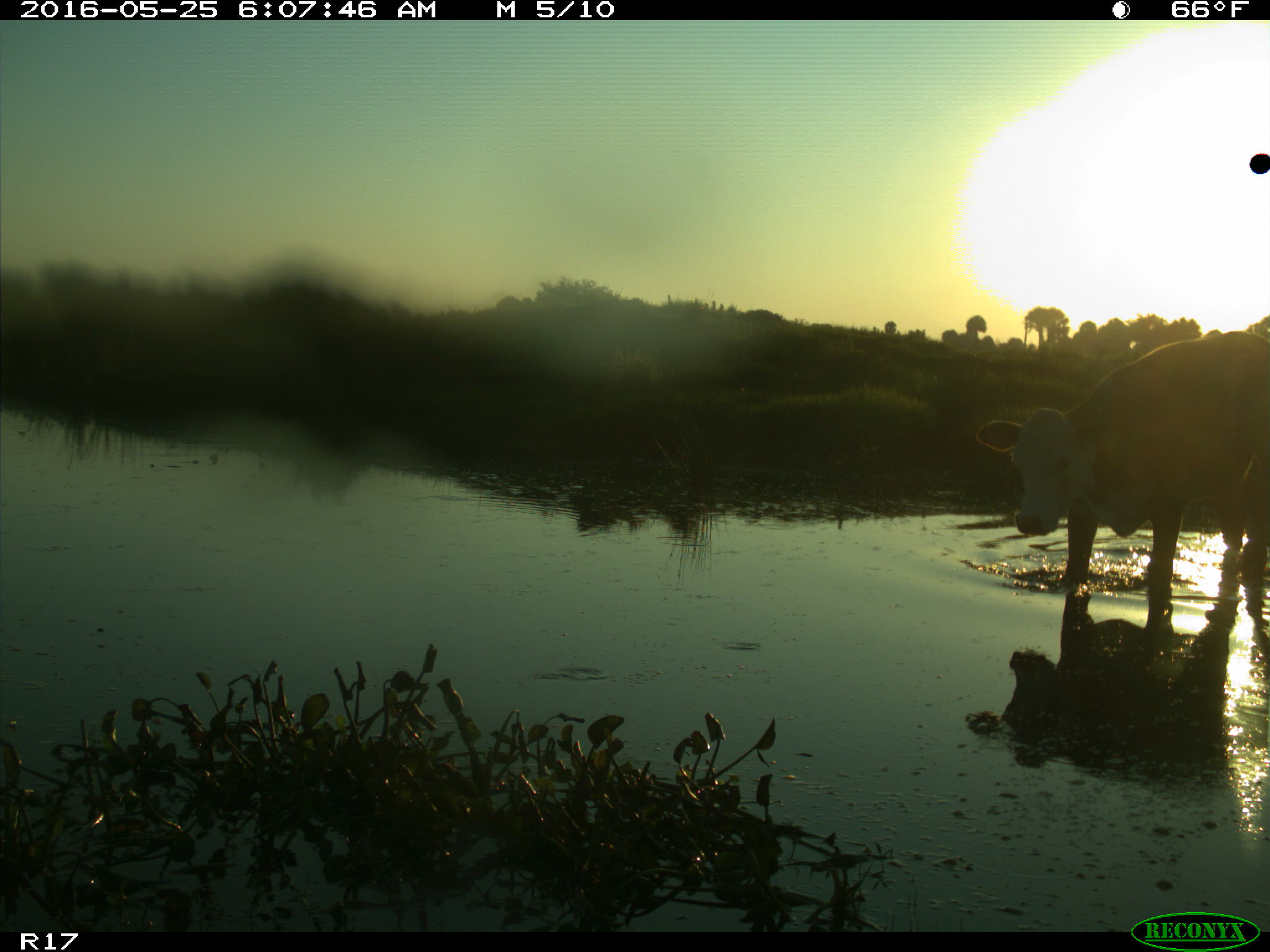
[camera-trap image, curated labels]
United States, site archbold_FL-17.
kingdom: Animalia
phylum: Chordata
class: Mammalia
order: Artiodactyla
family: Bovidae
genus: Bos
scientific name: Bos taurus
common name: domestic cow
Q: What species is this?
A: Bos taurus (domestic cow).